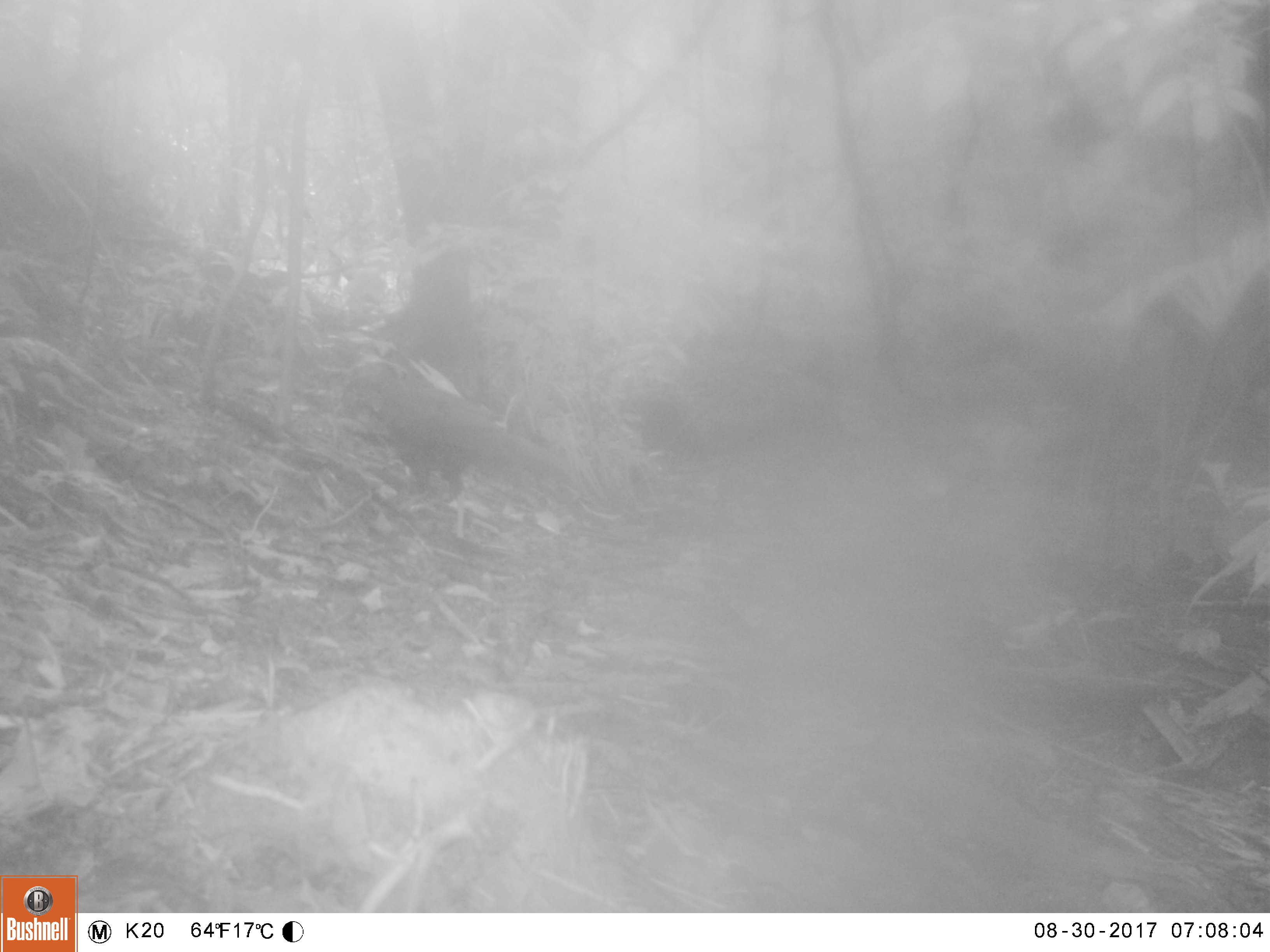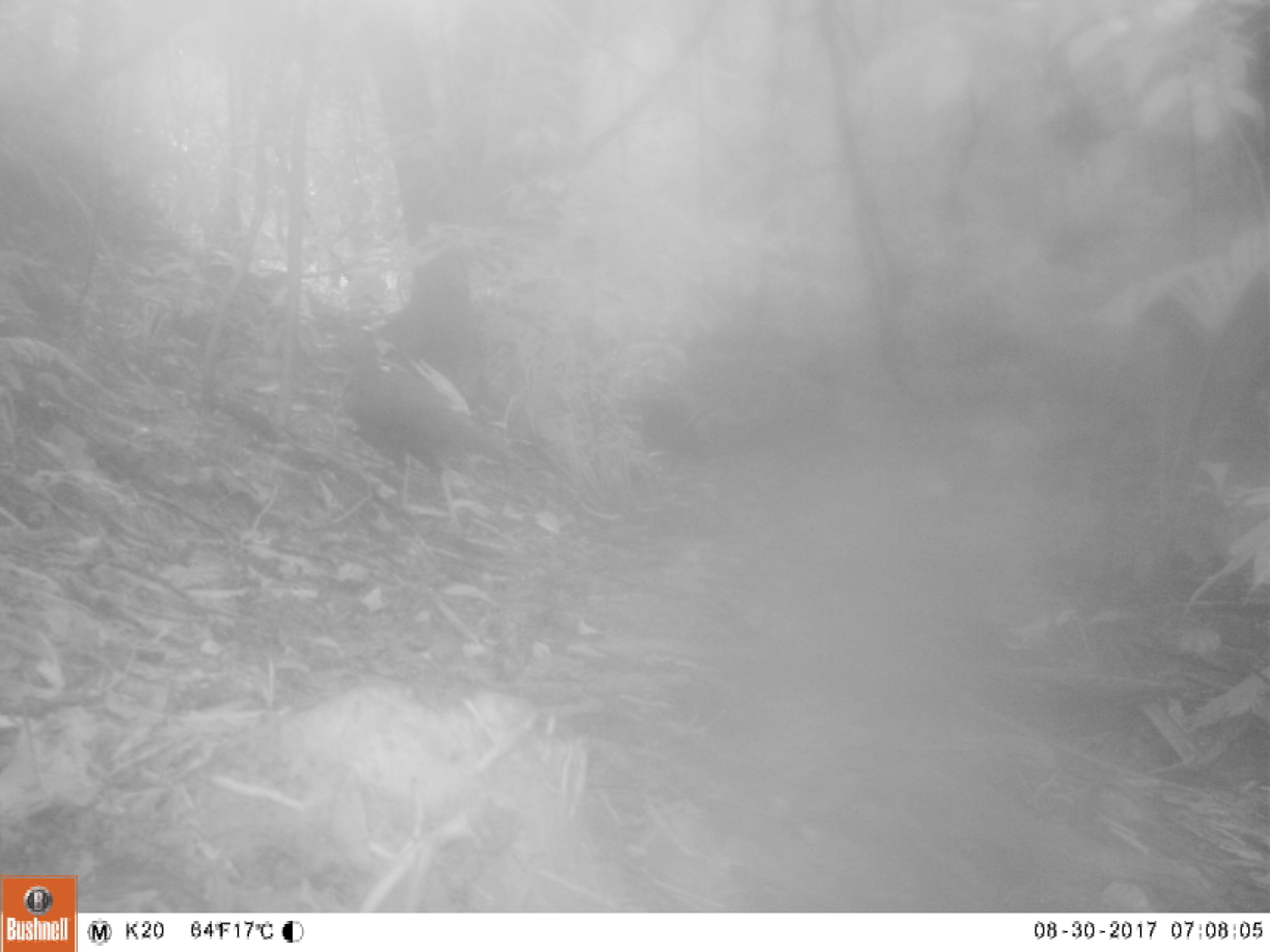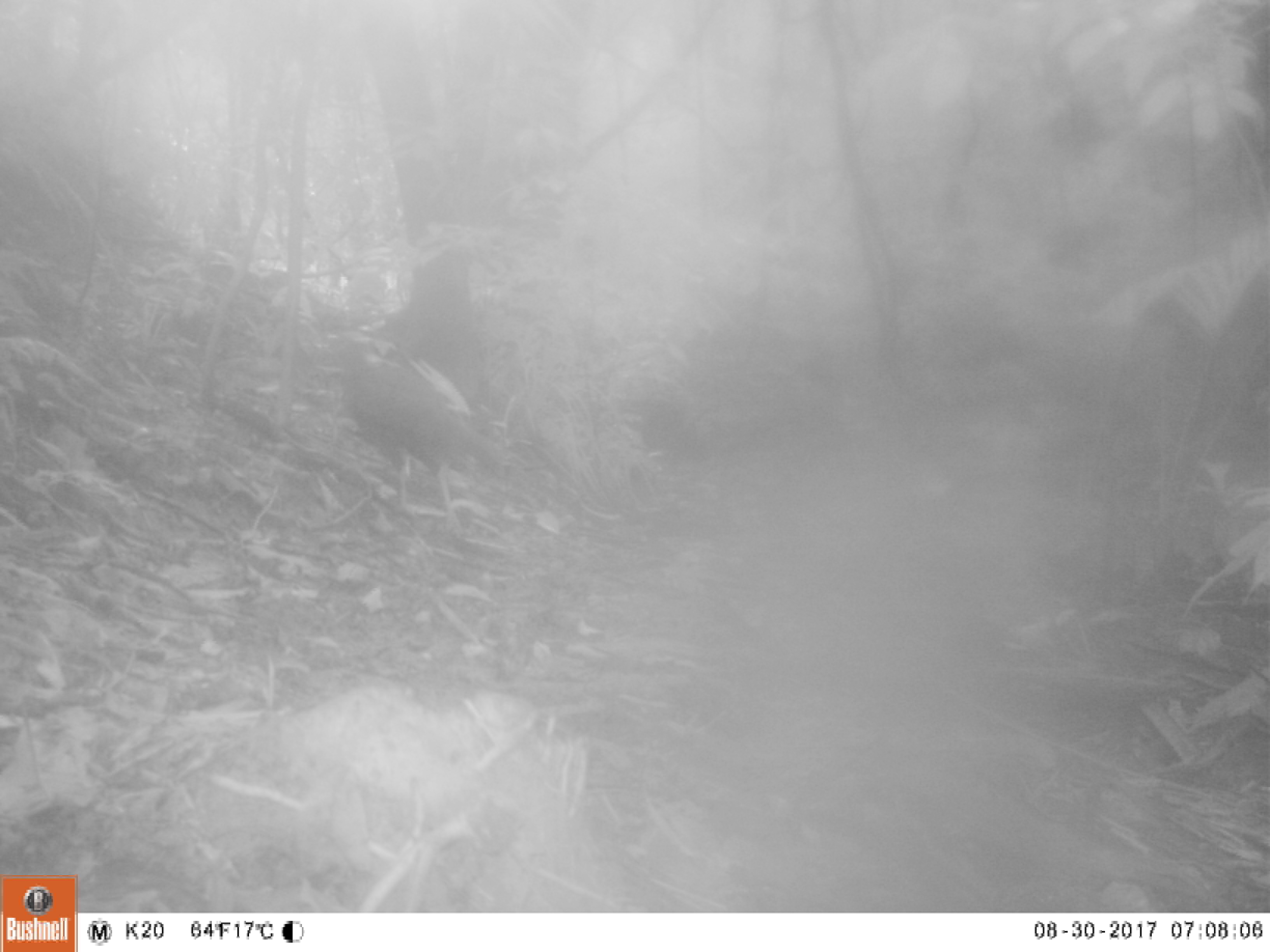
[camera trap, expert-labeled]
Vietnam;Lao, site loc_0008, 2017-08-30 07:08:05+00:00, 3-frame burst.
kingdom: Animalia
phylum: Chordata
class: Aves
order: Galliformes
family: Phasianidae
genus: Lophura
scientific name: Lophura nycthemera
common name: silver pheasant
Silver pheasant (Lophura nycthemera). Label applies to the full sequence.